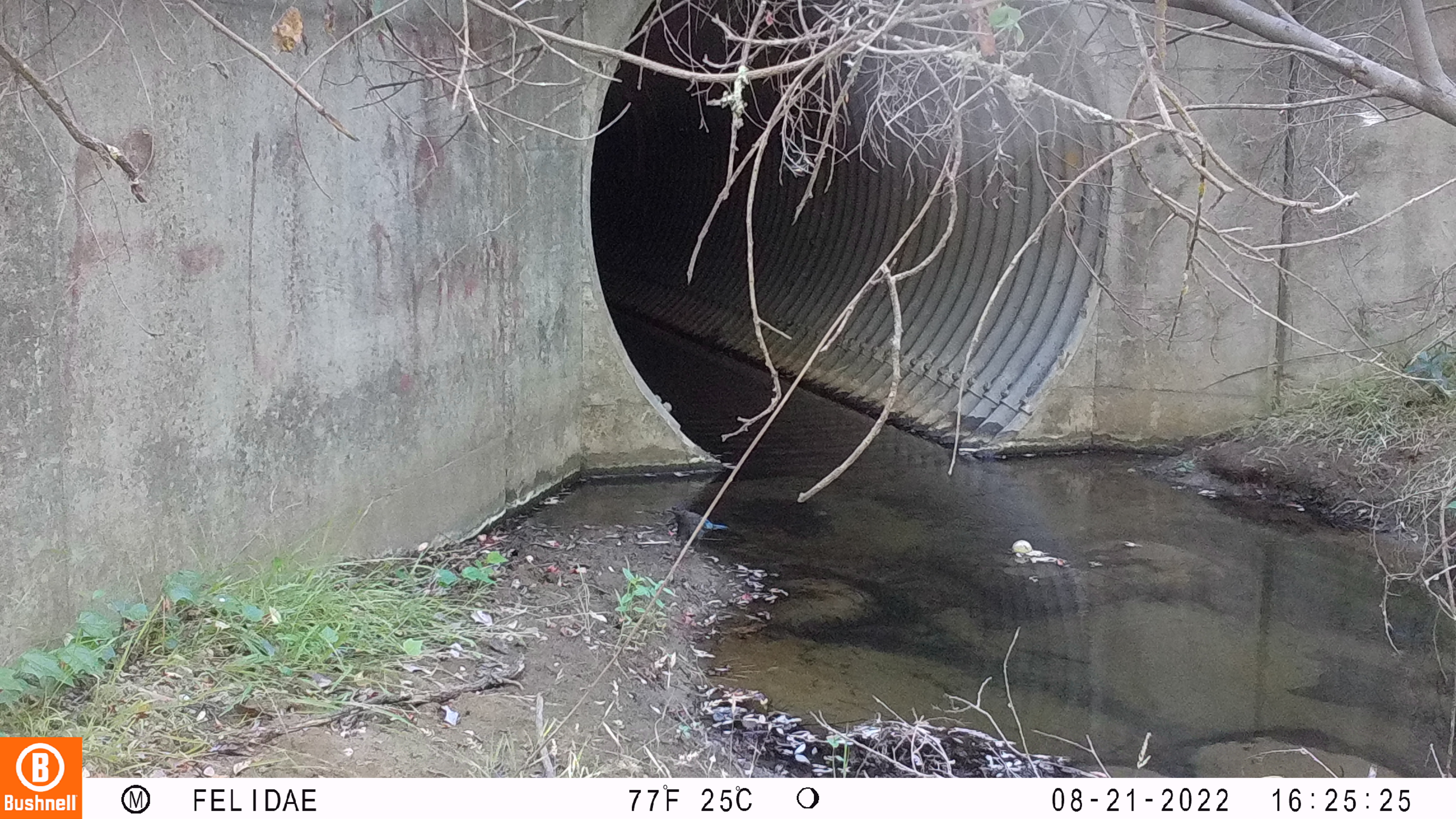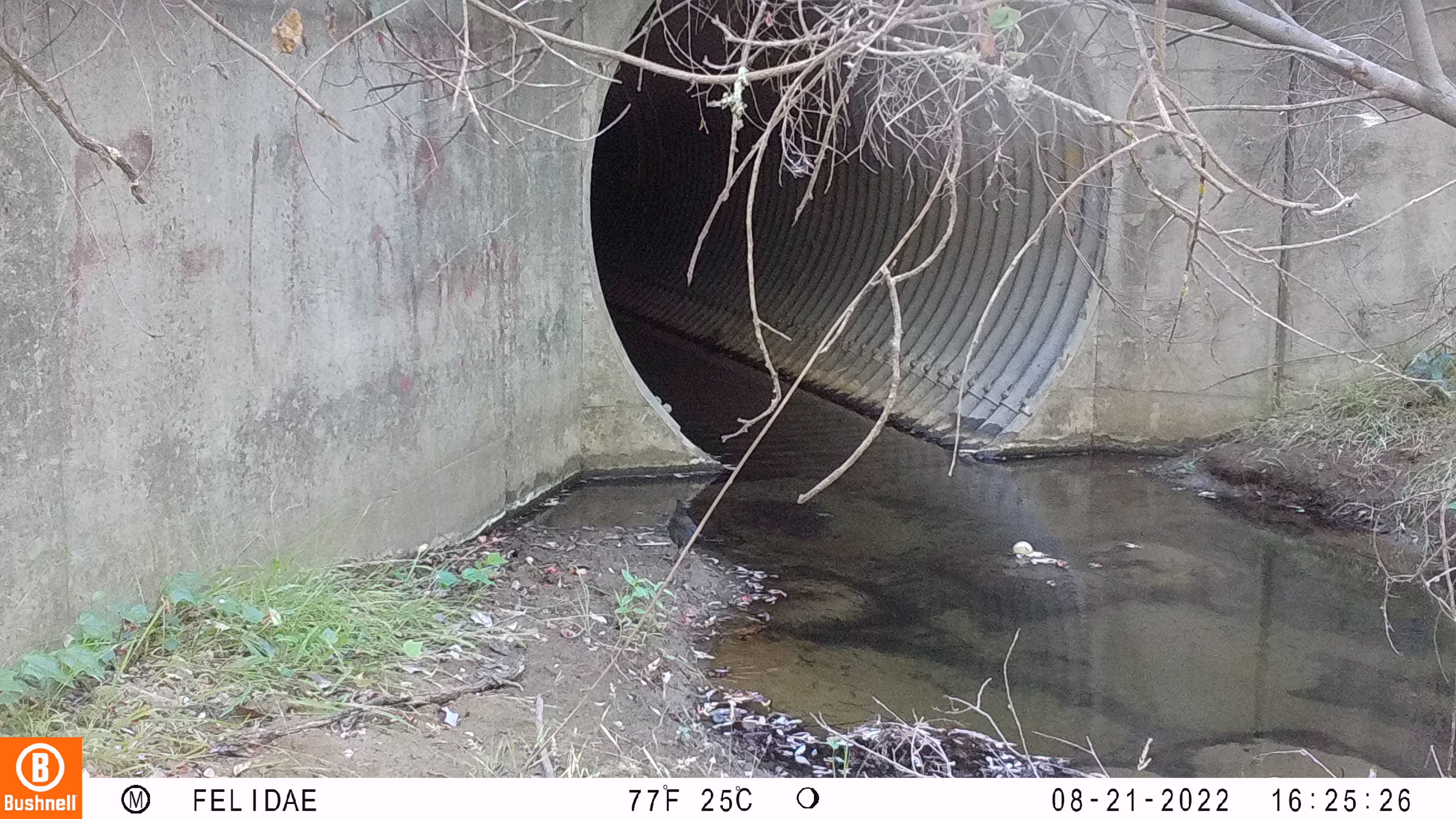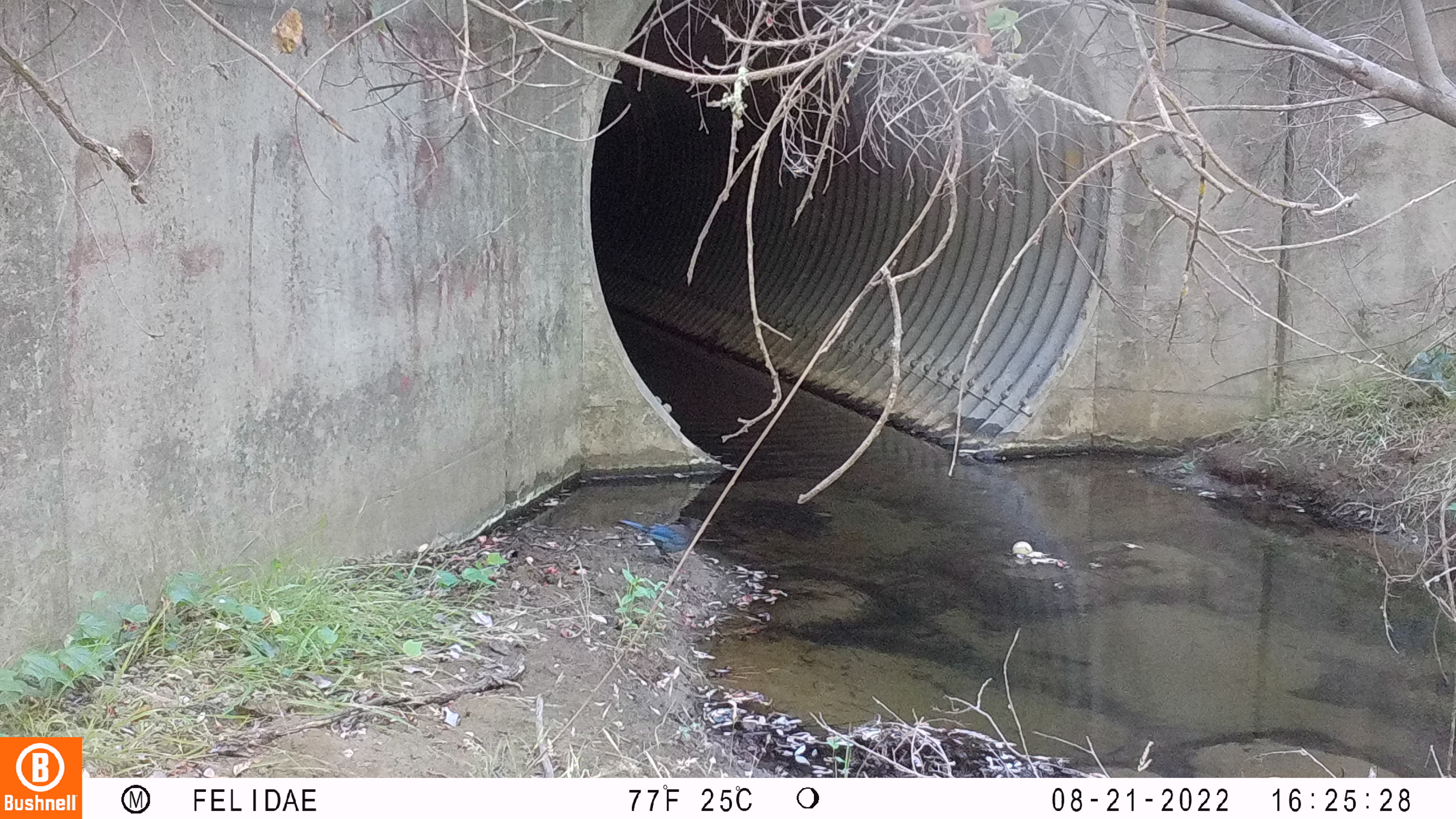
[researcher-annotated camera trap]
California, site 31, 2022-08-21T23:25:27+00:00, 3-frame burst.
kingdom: Animalia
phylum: Chordata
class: Aves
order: Passeriformes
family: Corvidae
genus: Cyanocitta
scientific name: Cyanocitta stelleri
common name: steller's jay